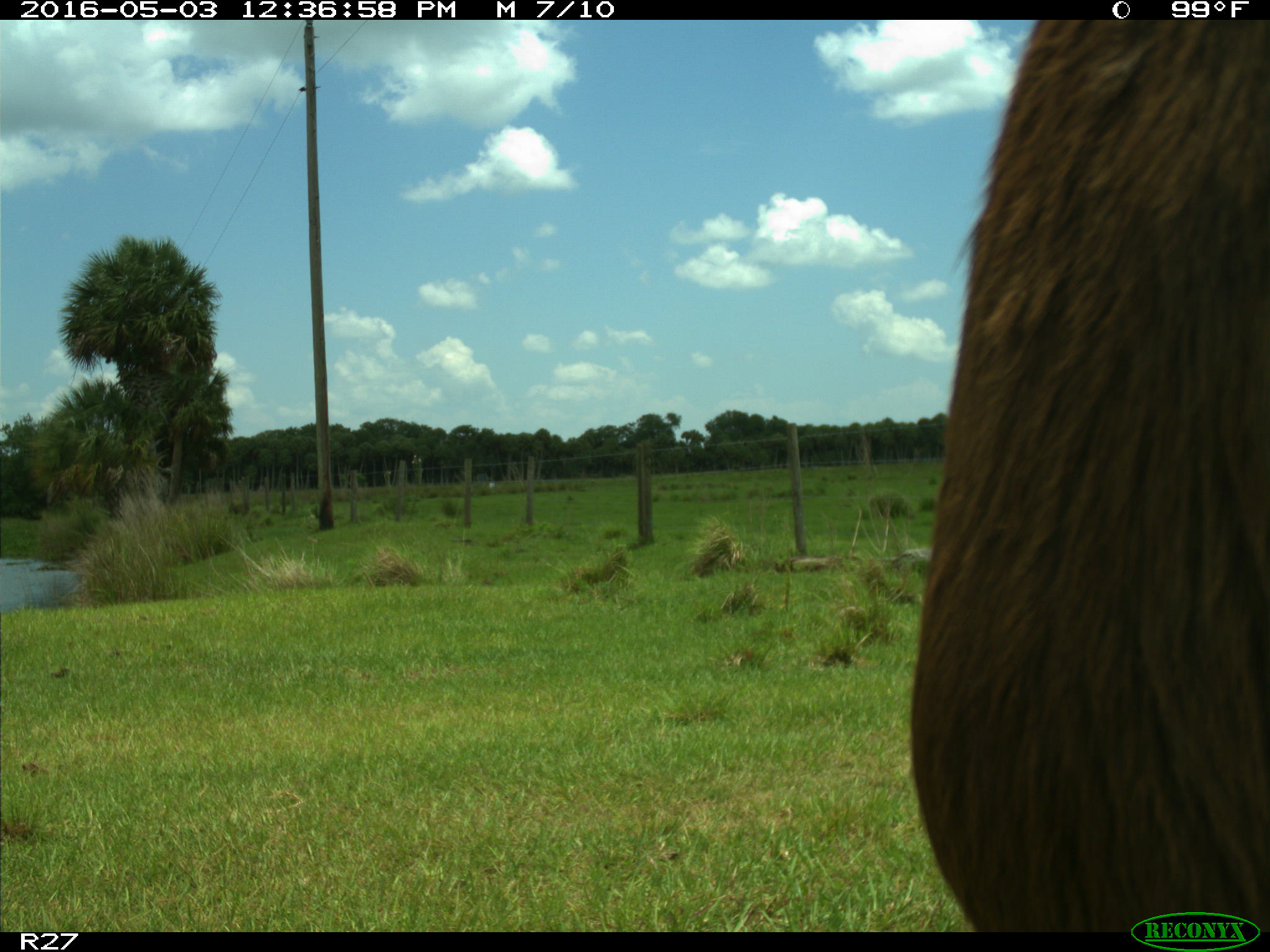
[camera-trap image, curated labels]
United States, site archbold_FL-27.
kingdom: Animalia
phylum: Chordata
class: Mammalia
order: Artiodactyla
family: Bovidae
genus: Bos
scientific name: Bos taurus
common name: domestic cow